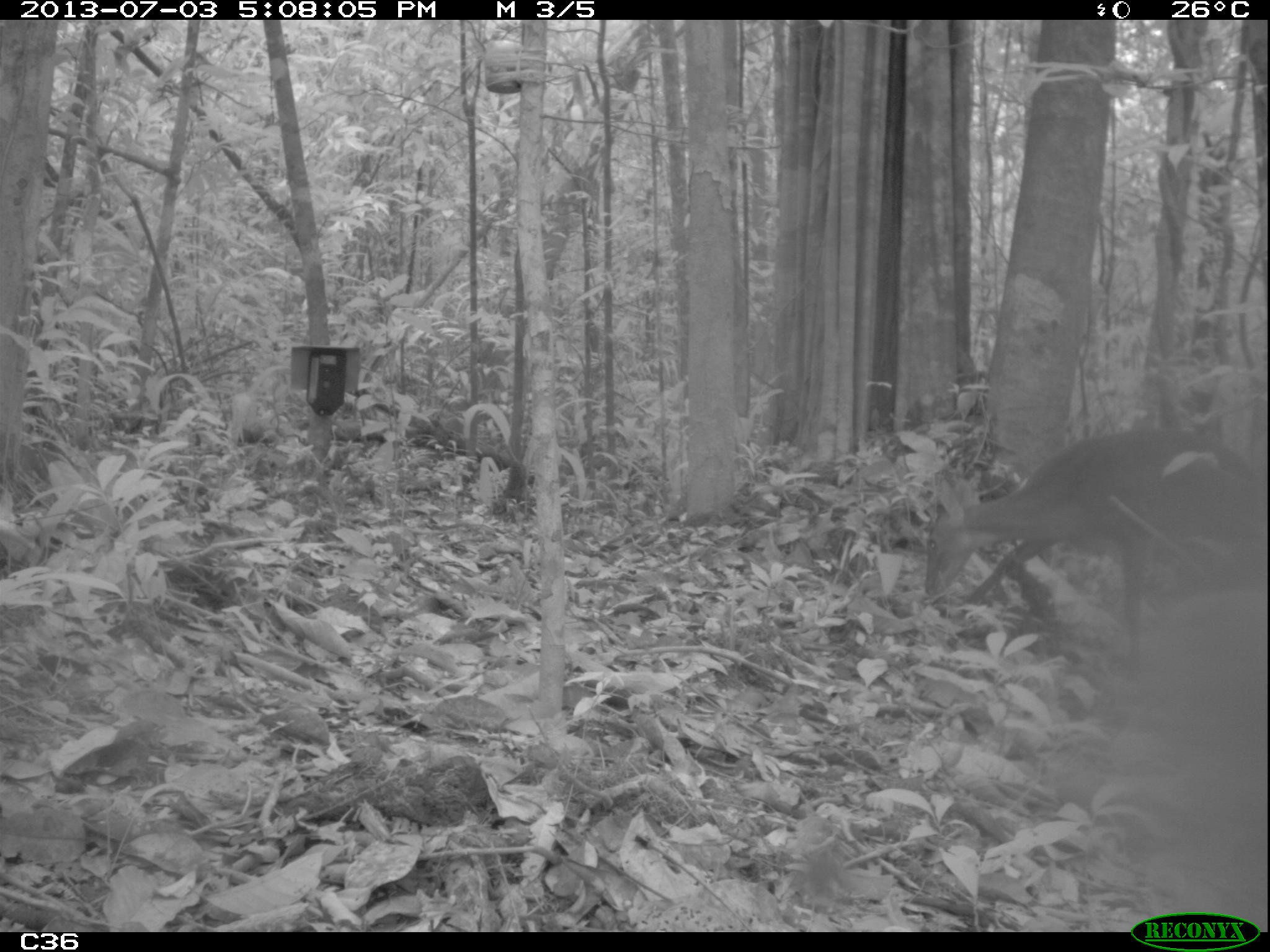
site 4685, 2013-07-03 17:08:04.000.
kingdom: Animalia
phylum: Chordata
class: Mammalia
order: Artiodactyla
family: Cervidae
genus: Mazama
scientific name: Mazama gouazoubira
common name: gray brocket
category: mazama gouazaoubira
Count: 1.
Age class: adult.